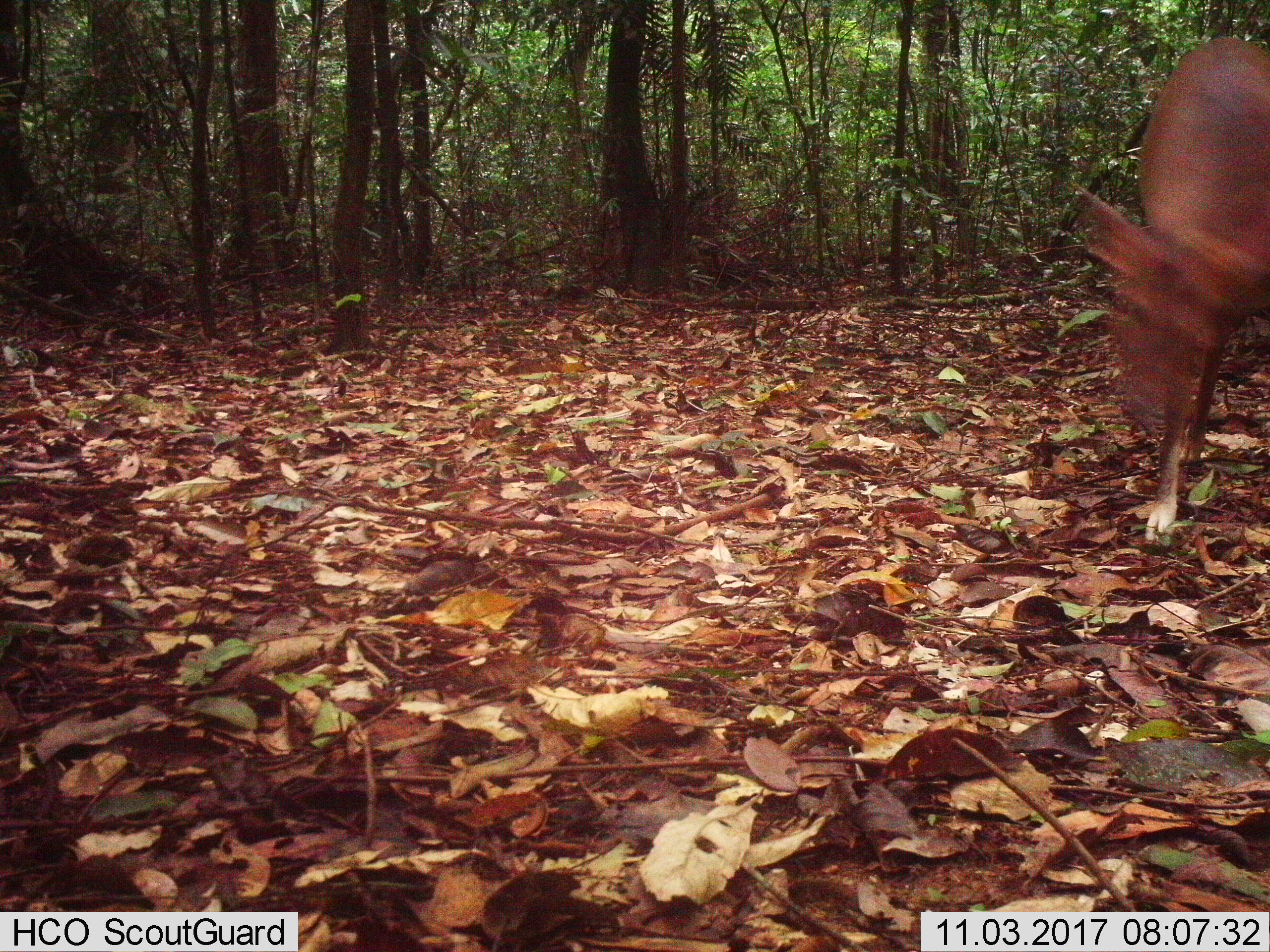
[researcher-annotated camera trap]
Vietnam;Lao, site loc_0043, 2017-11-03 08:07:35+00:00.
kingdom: Animalia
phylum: Chordata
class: Mammalia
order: Artiodactyla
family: Cervidae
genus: Muntiacus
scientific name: Muntiacus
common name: muntjacs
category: unidentified muntjac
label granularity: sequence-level